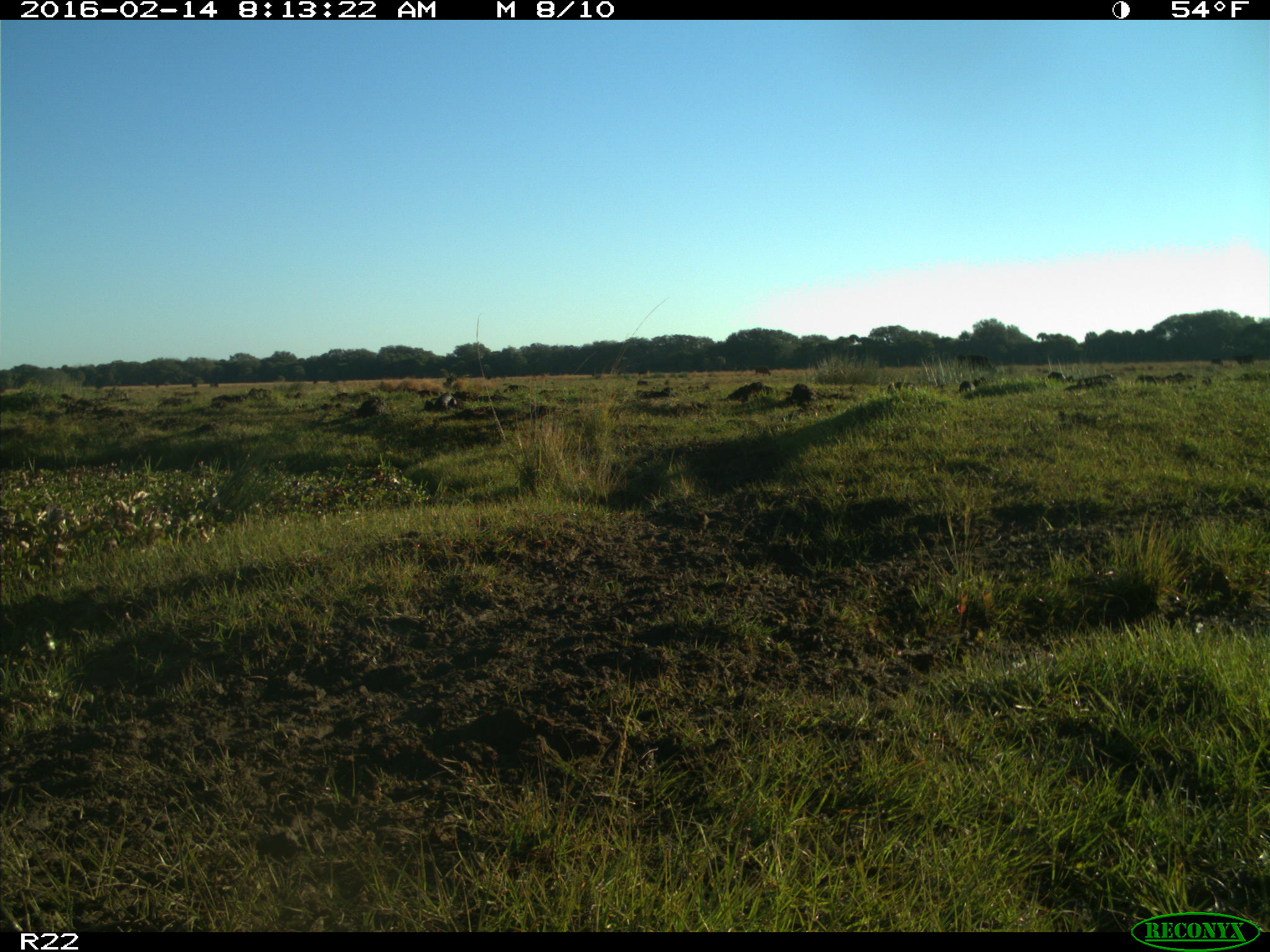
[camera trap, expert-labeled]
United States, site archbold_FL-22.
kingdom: Animalia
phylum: Chordata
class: Mammalia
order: Artiodactyla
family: Bovidae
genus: Bos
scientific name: Bos taurus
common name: domestic cow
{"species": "Bos taurus (domestic cow)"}